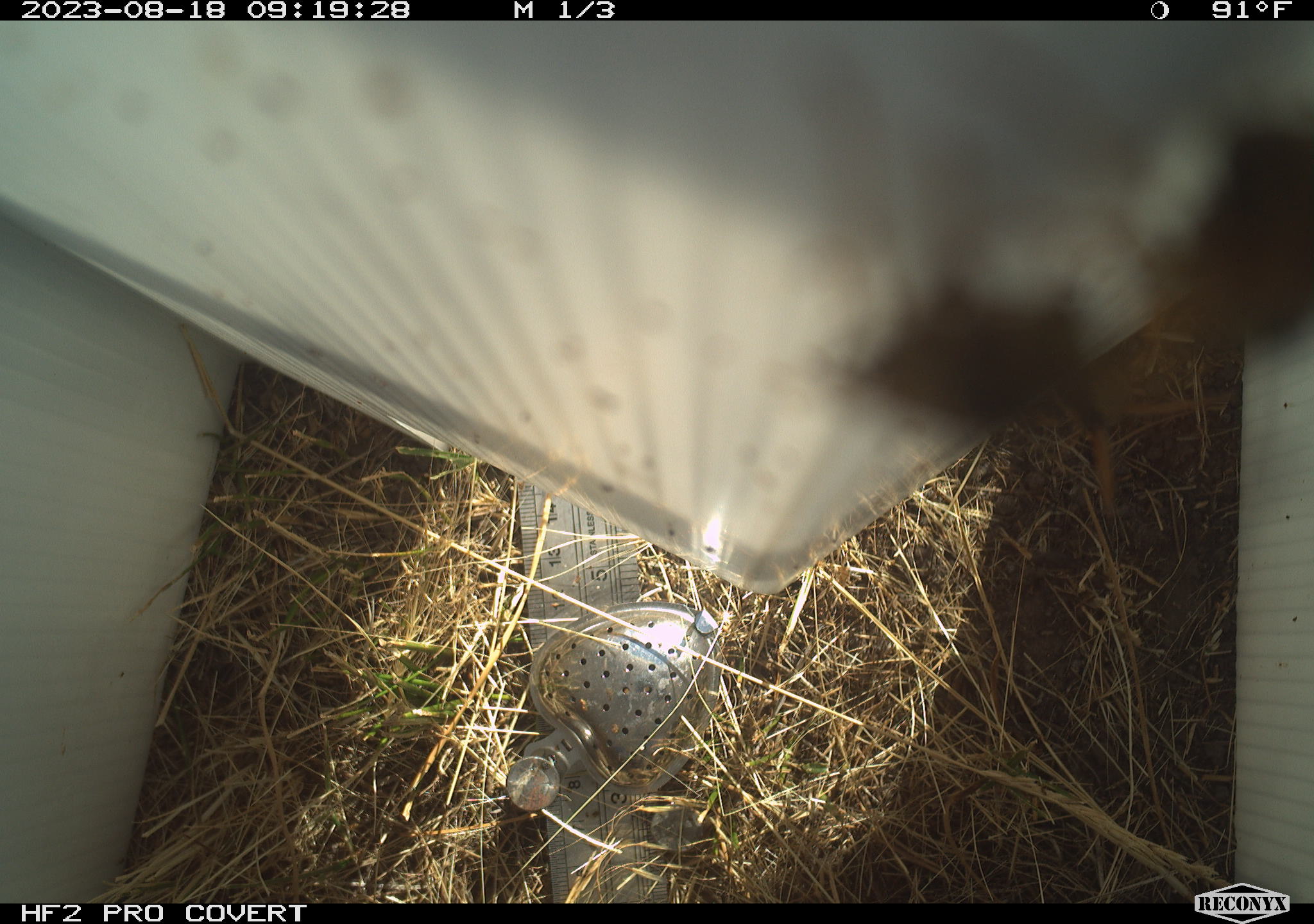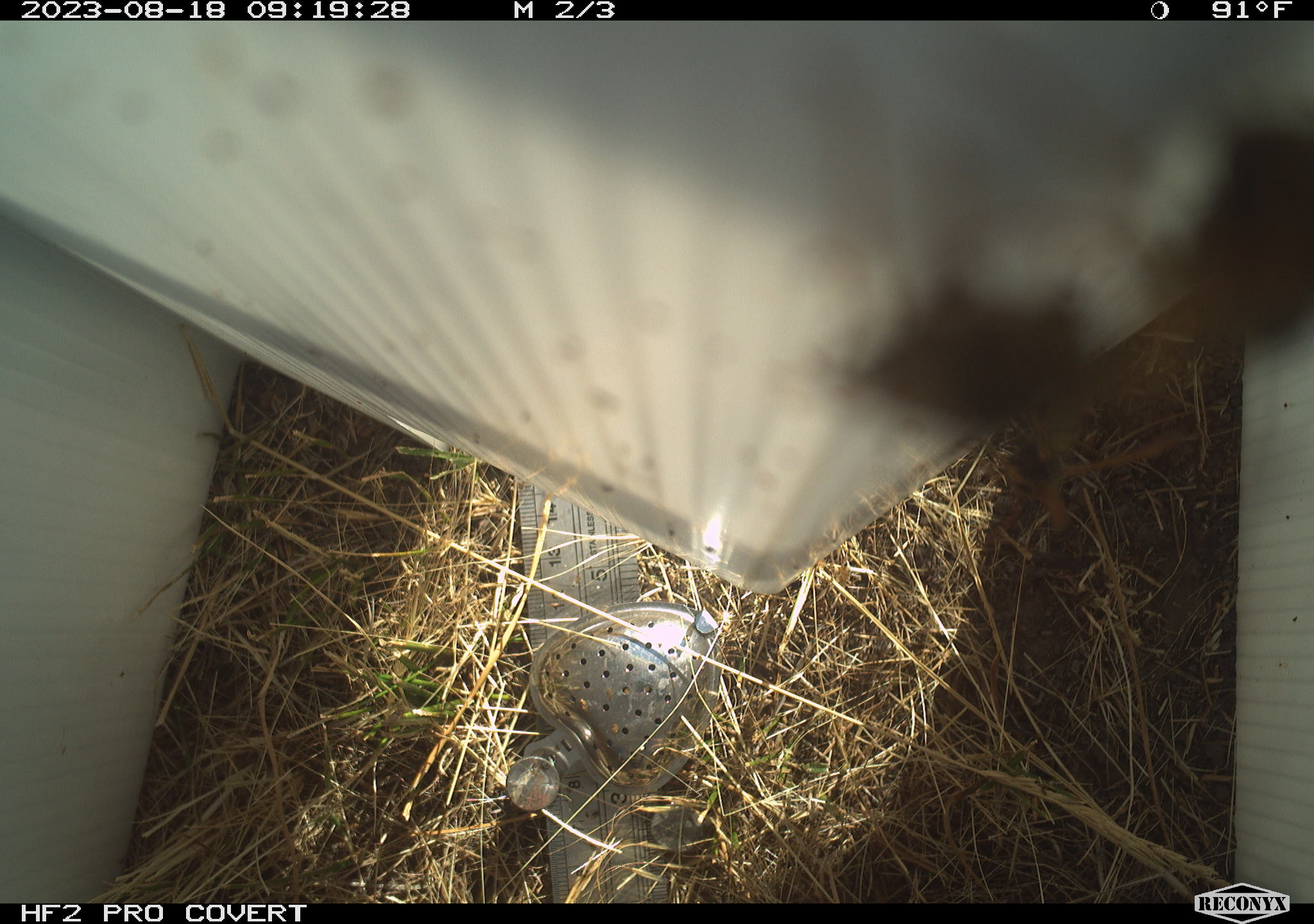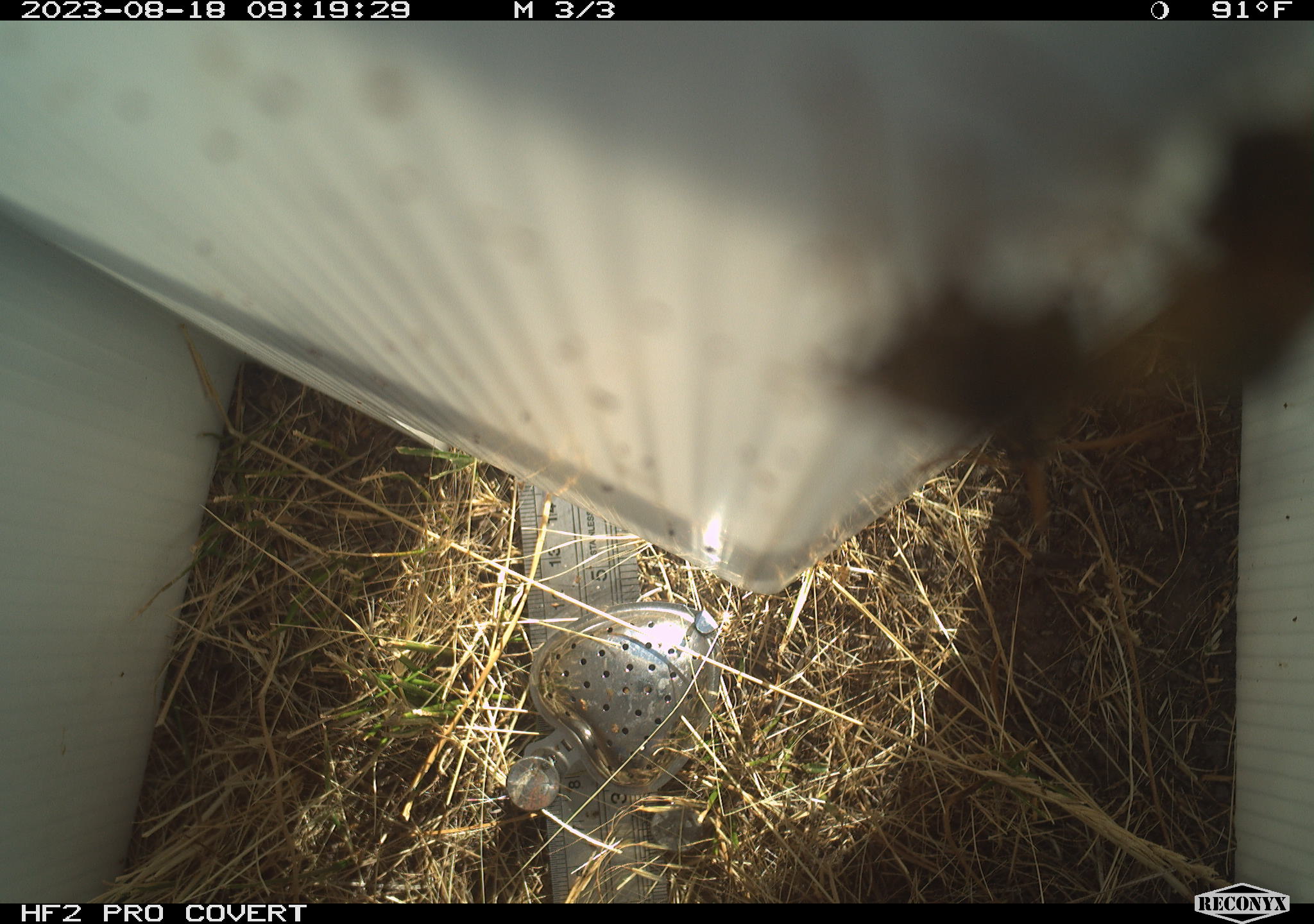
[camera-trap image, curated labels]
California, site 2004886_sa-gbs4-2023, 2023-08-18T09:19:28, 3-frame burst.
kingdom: Animalia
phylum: Arthropoda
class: Insecta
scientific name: Insecta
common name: insect